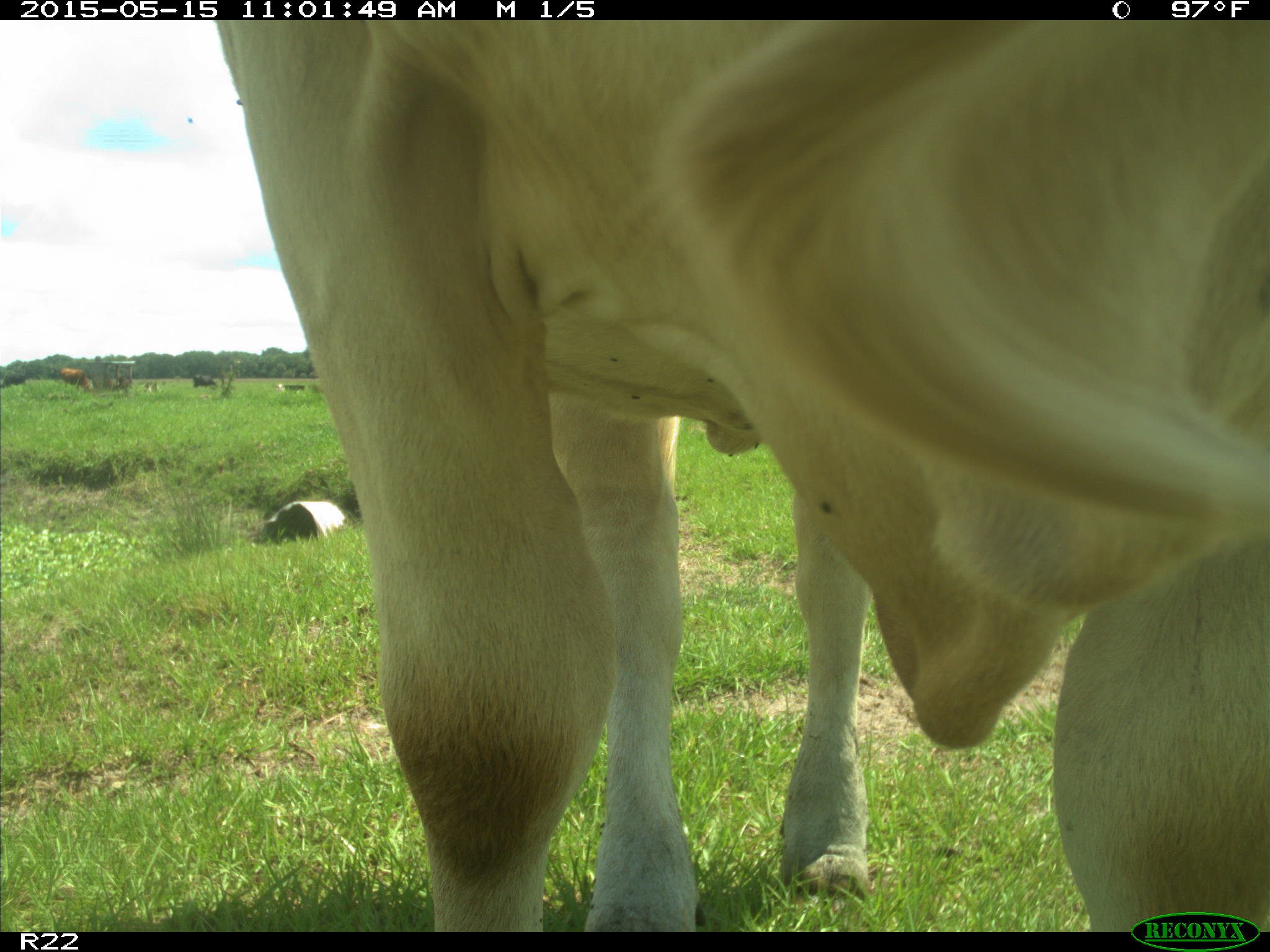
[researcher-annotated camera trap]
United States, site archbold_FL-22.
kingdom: Animalia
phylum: Chordata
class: Mammalia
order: Artiodactyla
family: Bovidae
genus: Bos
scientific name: Bos taurus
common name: domestic cow